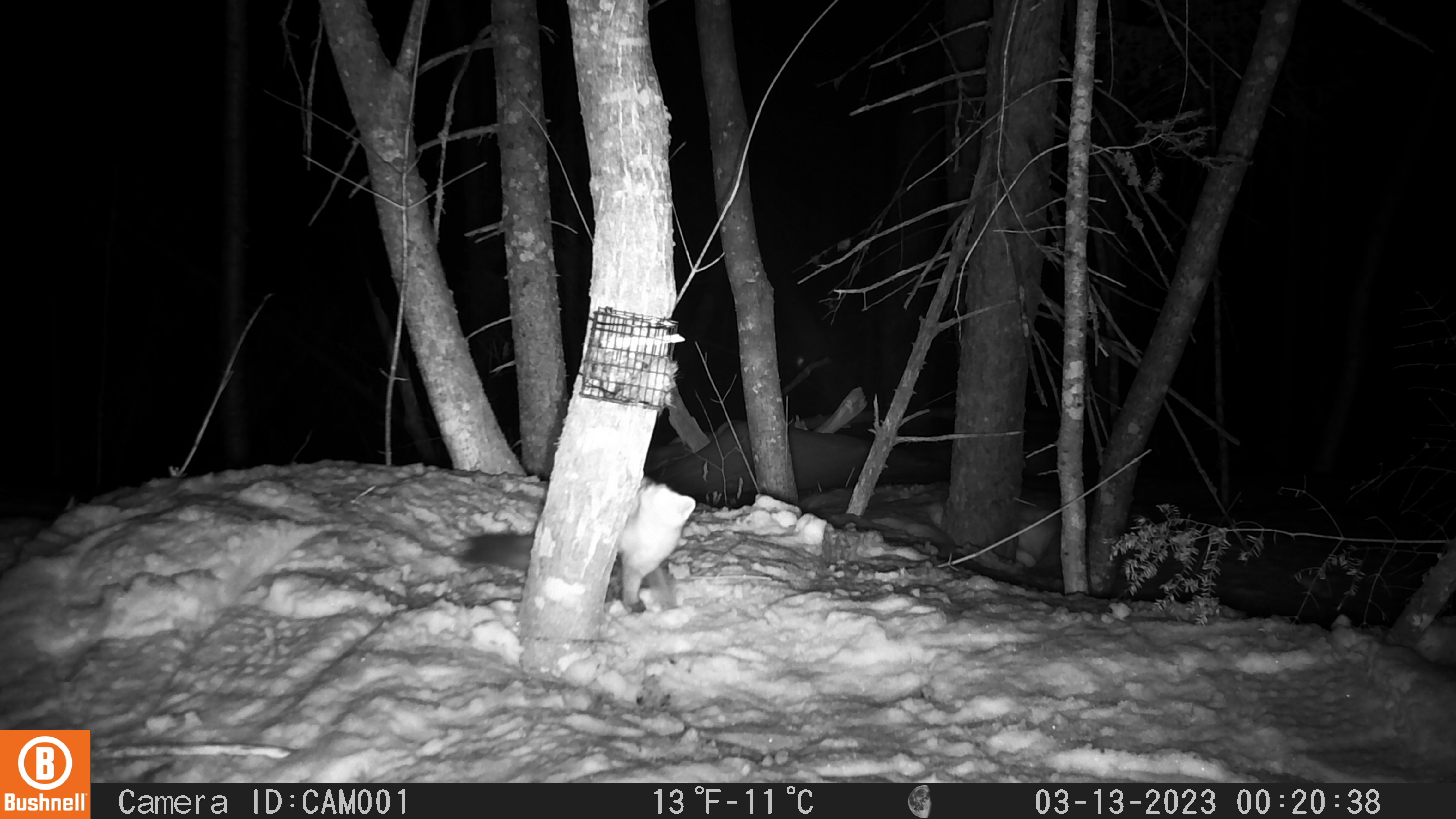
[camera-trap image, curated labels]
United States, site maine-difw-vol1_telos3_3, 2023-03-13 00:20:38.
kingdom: Animalia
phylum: Chordata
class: Mammalia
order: Carnivora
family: Mustelidae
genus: Martes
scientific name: Martes americana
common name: american marten